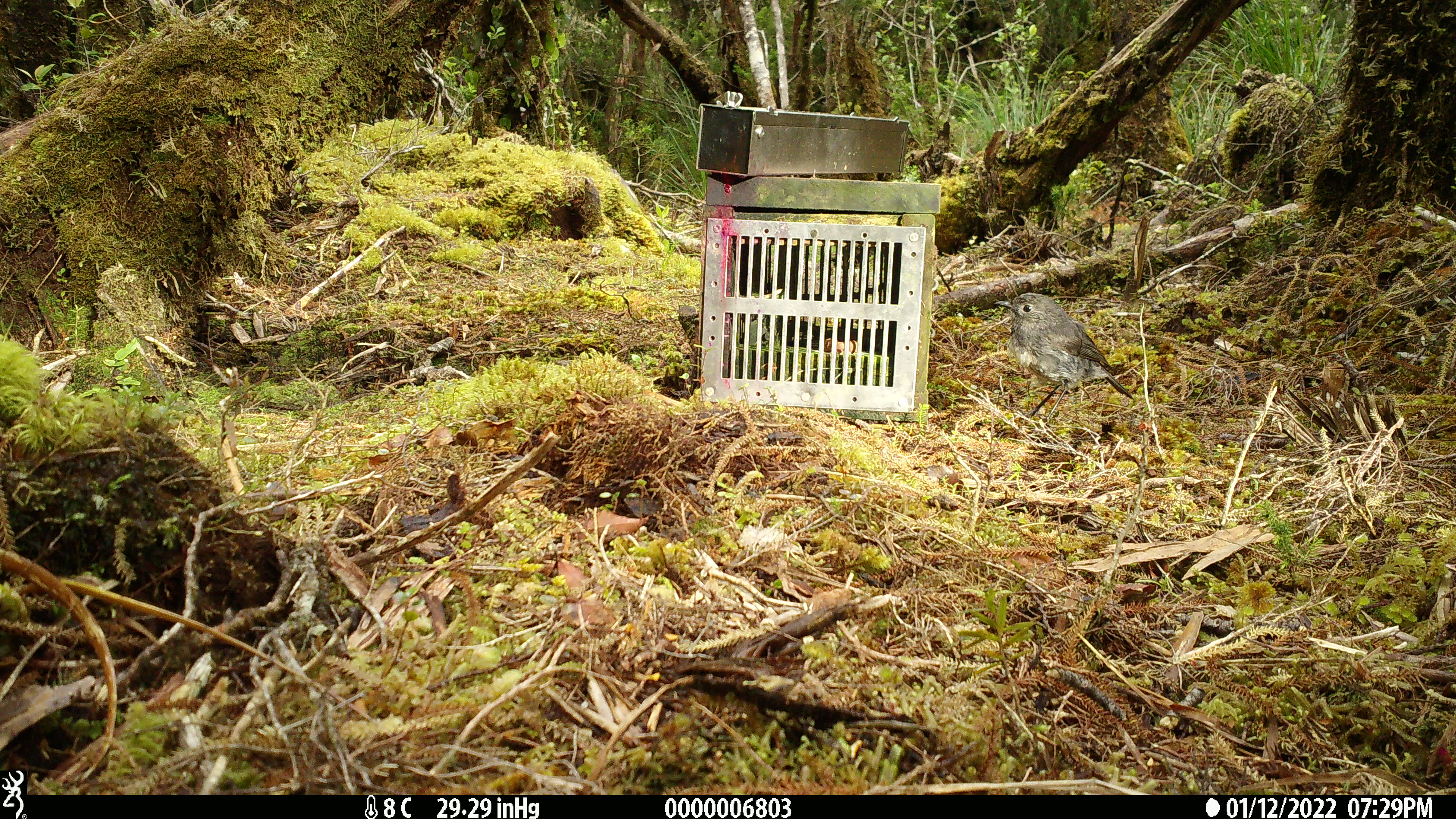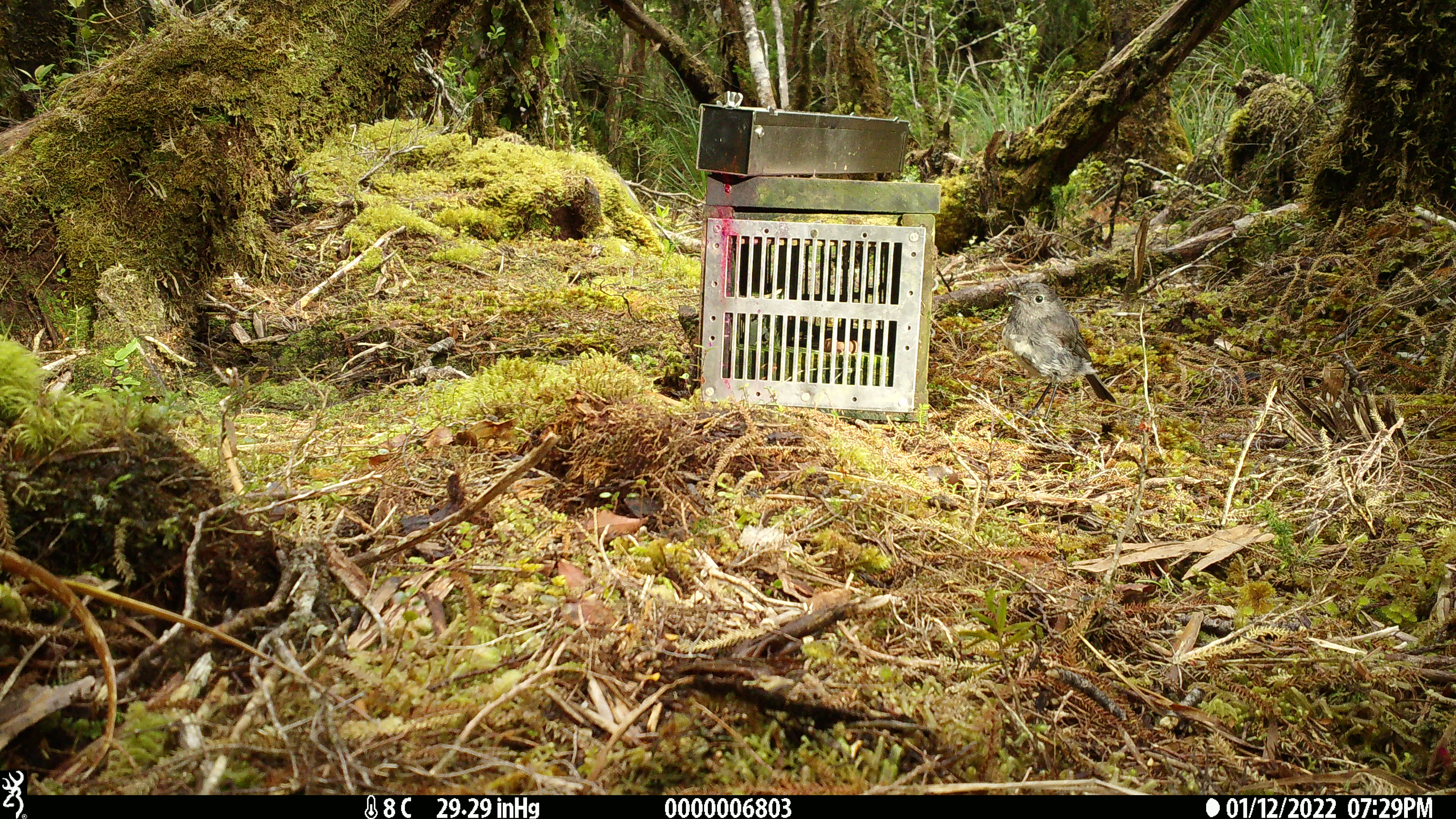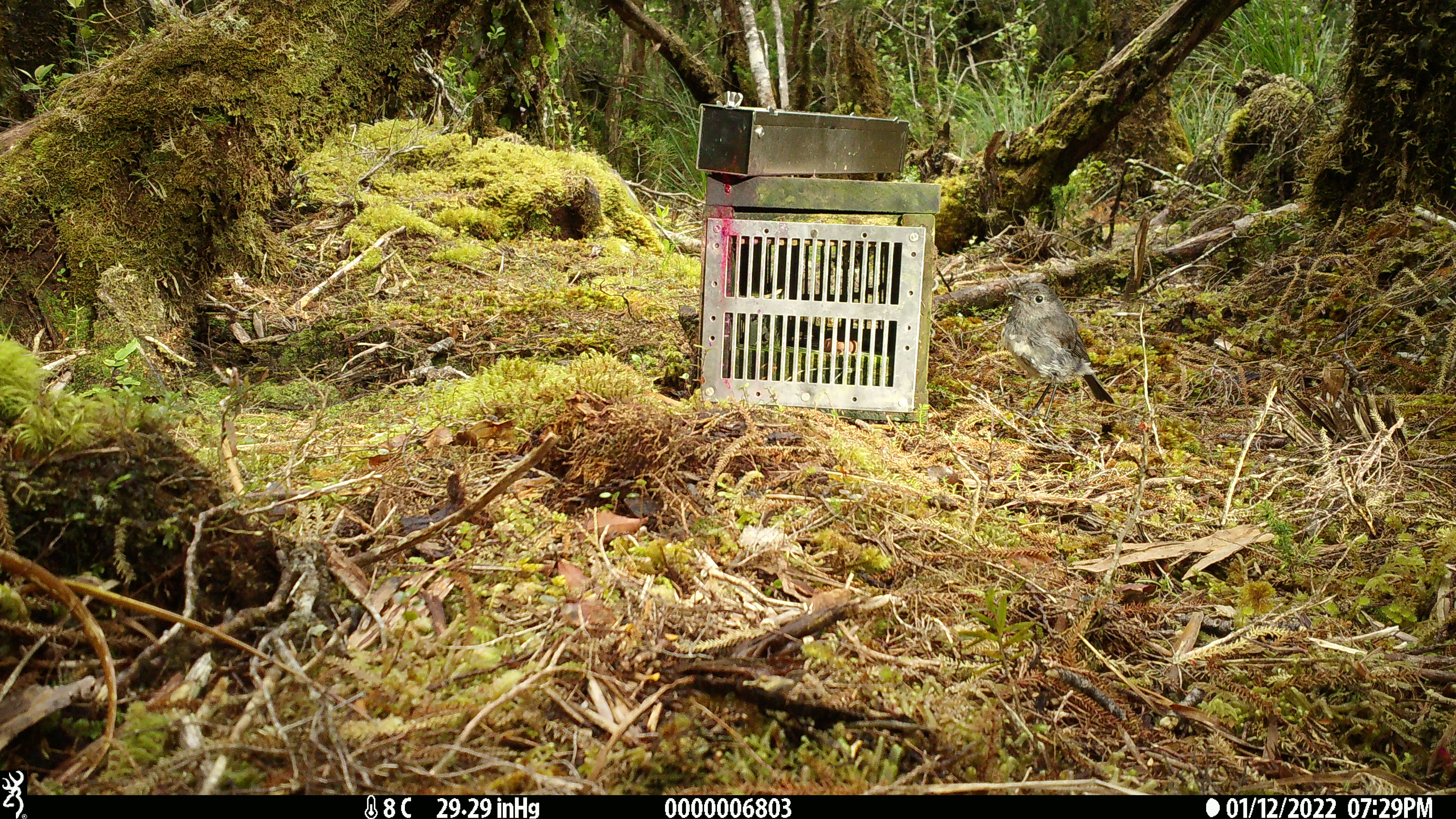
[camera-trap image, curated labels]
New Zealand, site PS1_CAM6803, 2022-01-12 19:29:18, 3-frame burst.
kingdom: Animalia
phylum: Chordata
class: Aves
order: Passeriformes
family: Petroicidae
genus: Petroica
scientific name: Petroica australis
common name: new zealand robin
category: robin